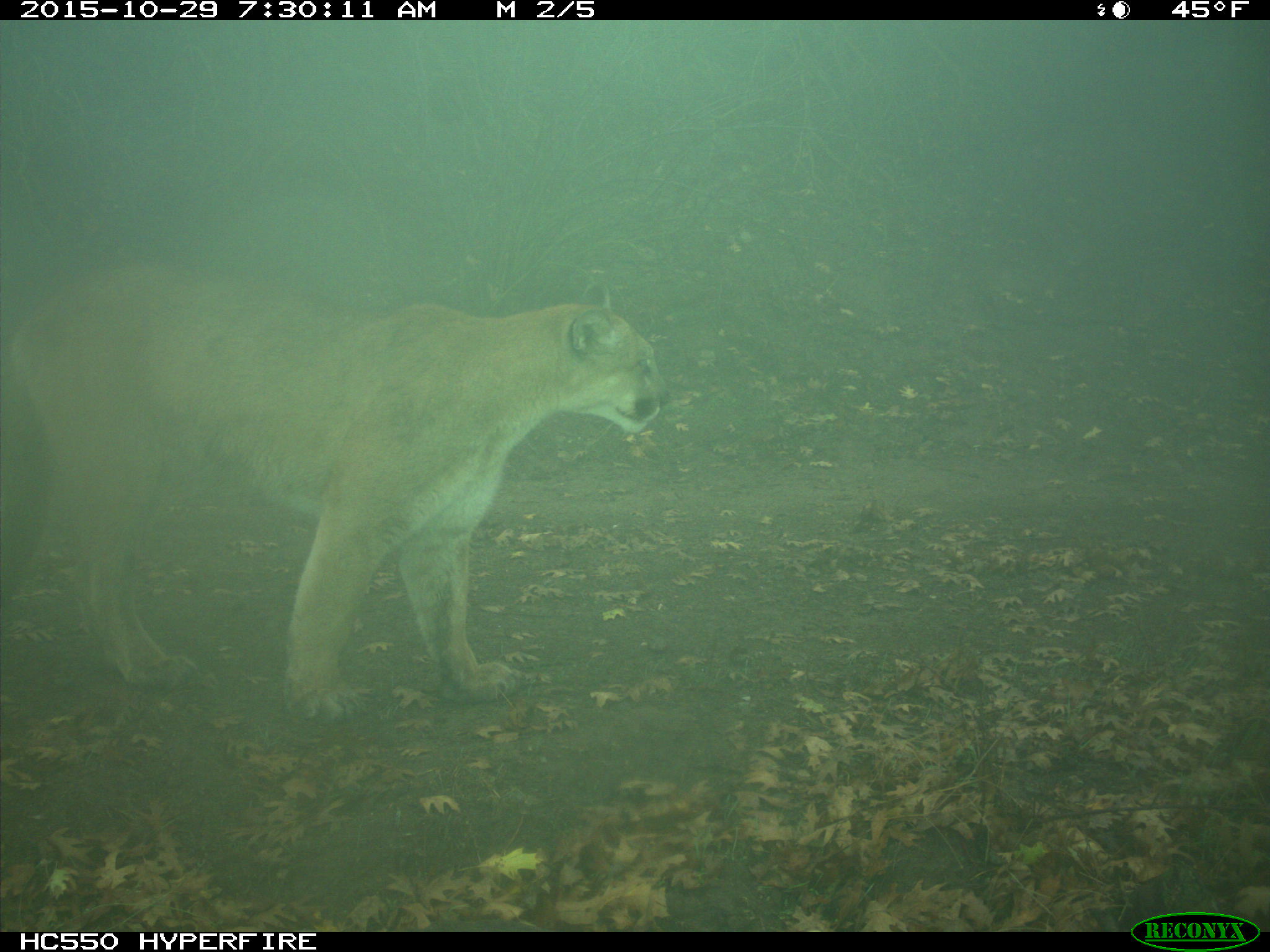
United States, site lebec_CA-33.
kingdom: Animalia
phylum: Chordata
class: Mammalia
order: Carnivora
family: Felidae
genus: Puma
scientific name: Puma concolor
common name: mountain lion